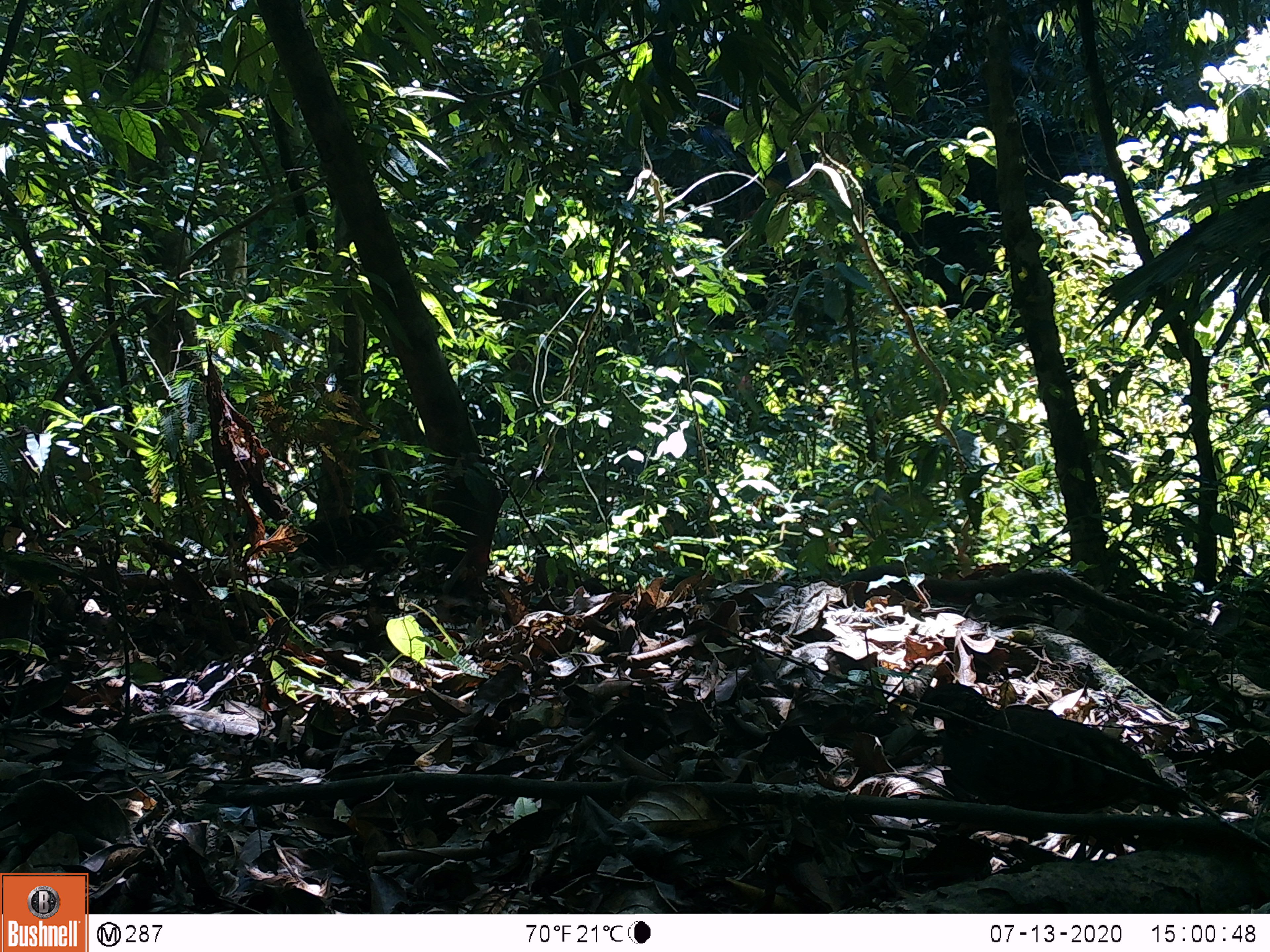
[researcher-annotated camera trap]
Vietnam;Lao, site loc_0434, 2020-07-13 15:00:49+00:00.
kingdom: Animalia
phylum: Chordata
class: Aves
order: Galliformes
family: Phasianidae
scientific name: Phasianidae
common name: partridge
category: unidentified partridge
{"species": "unidentified partridge (partridge) (Phasianidae)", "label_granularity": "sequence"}